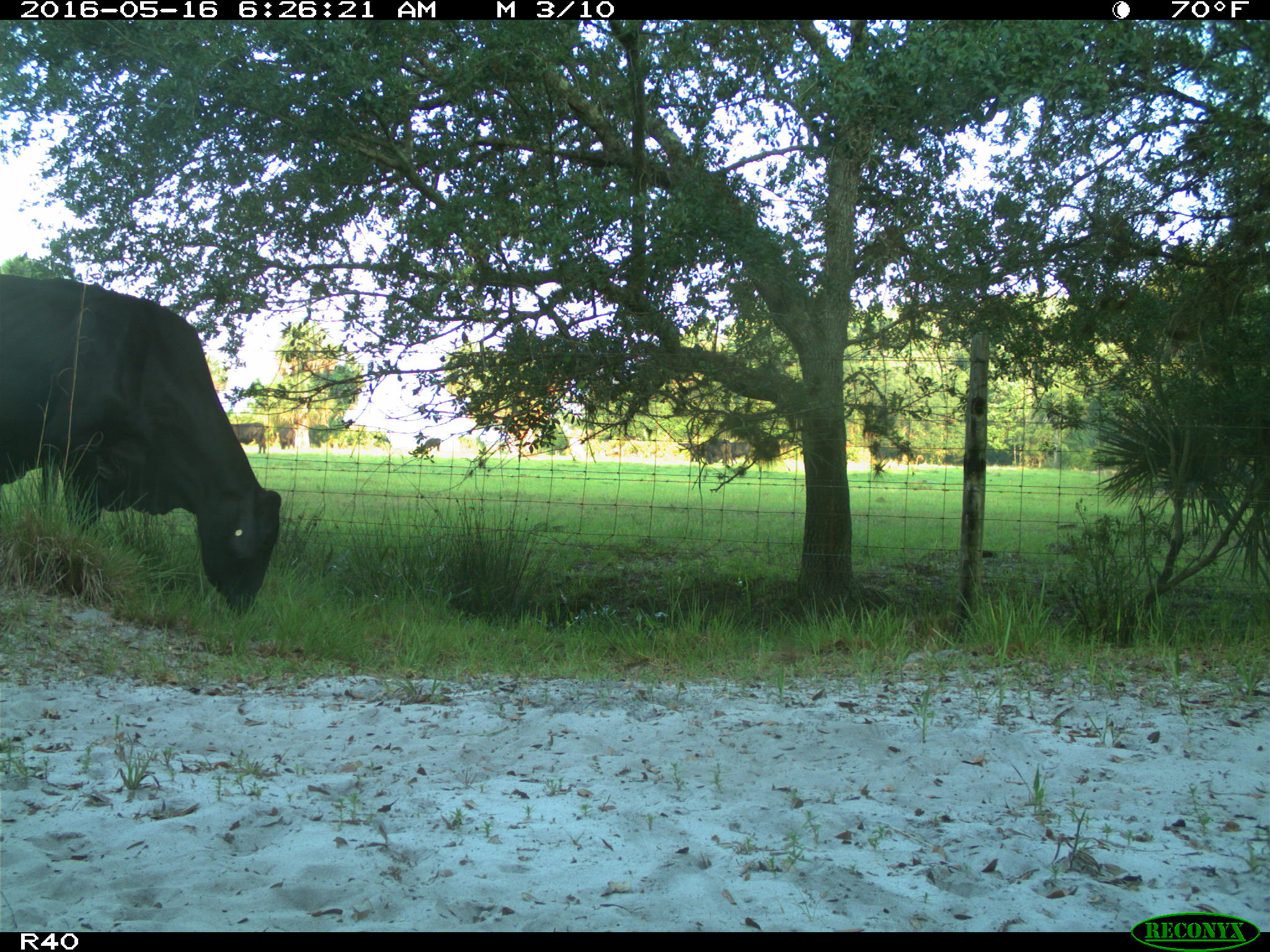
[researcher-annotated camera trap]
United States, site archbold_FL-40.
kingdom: Animalia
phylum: Chordata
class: Mammalia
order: Artiodactyla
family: Bovidae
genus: Bos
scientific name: Bos taurus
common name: domestic cow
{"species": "Bos taurus (domestic cow)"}